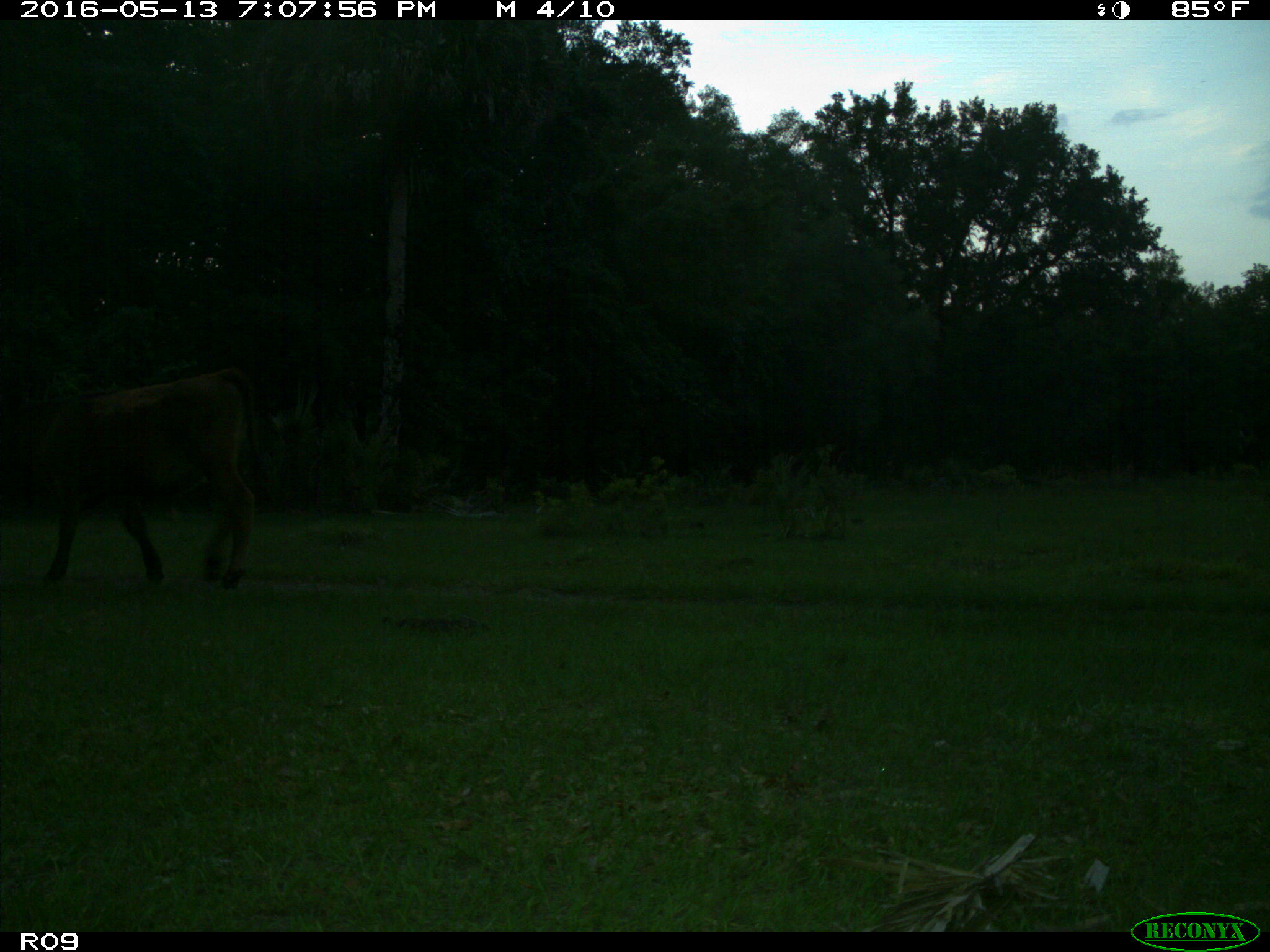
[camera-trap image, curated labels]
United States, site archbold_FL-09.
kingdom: Animalia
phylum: Chordata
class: Mammalia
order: Artiodactyla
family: Bovidae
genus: Bos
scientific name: Bos taurus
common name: domestic cow